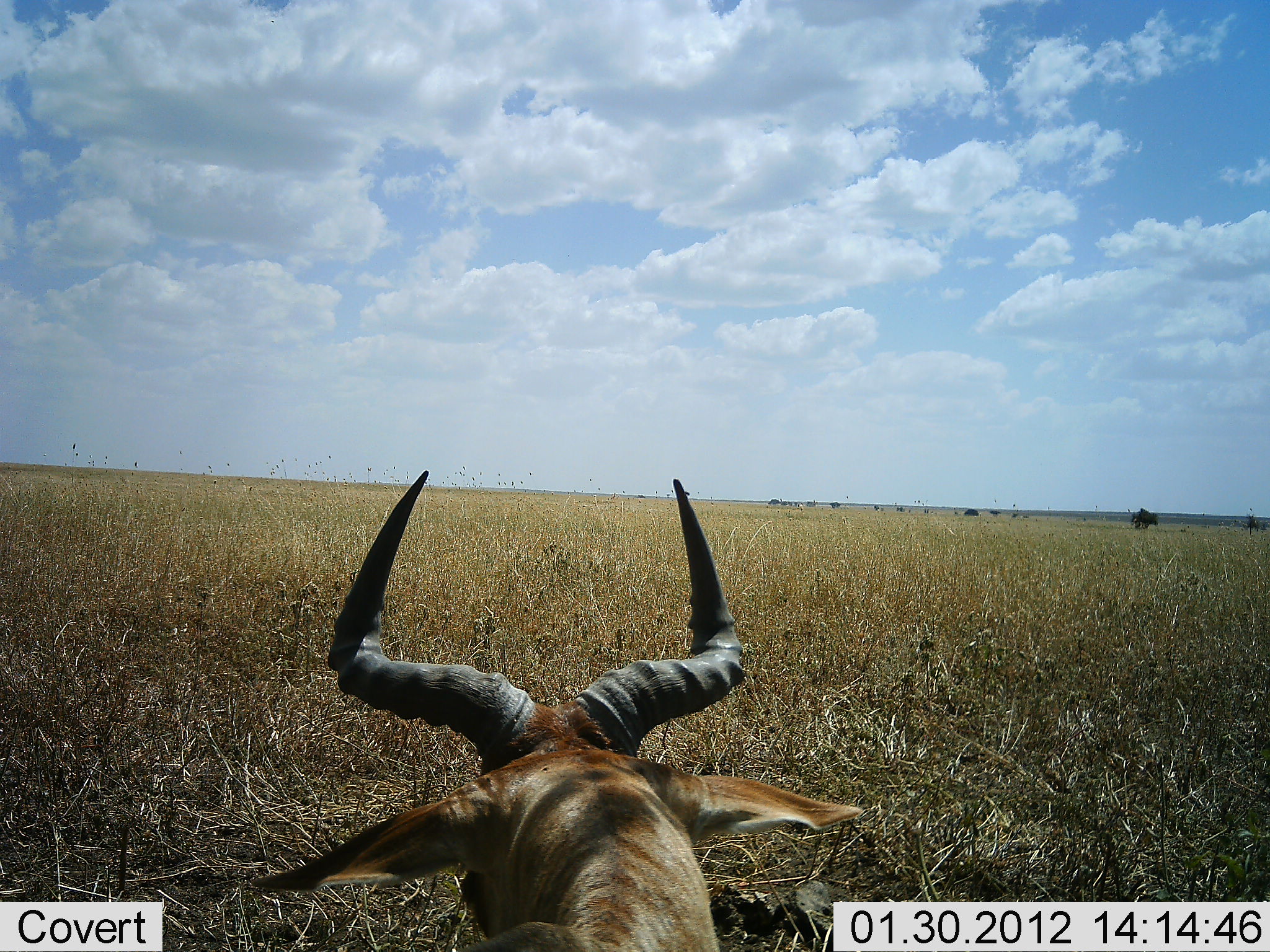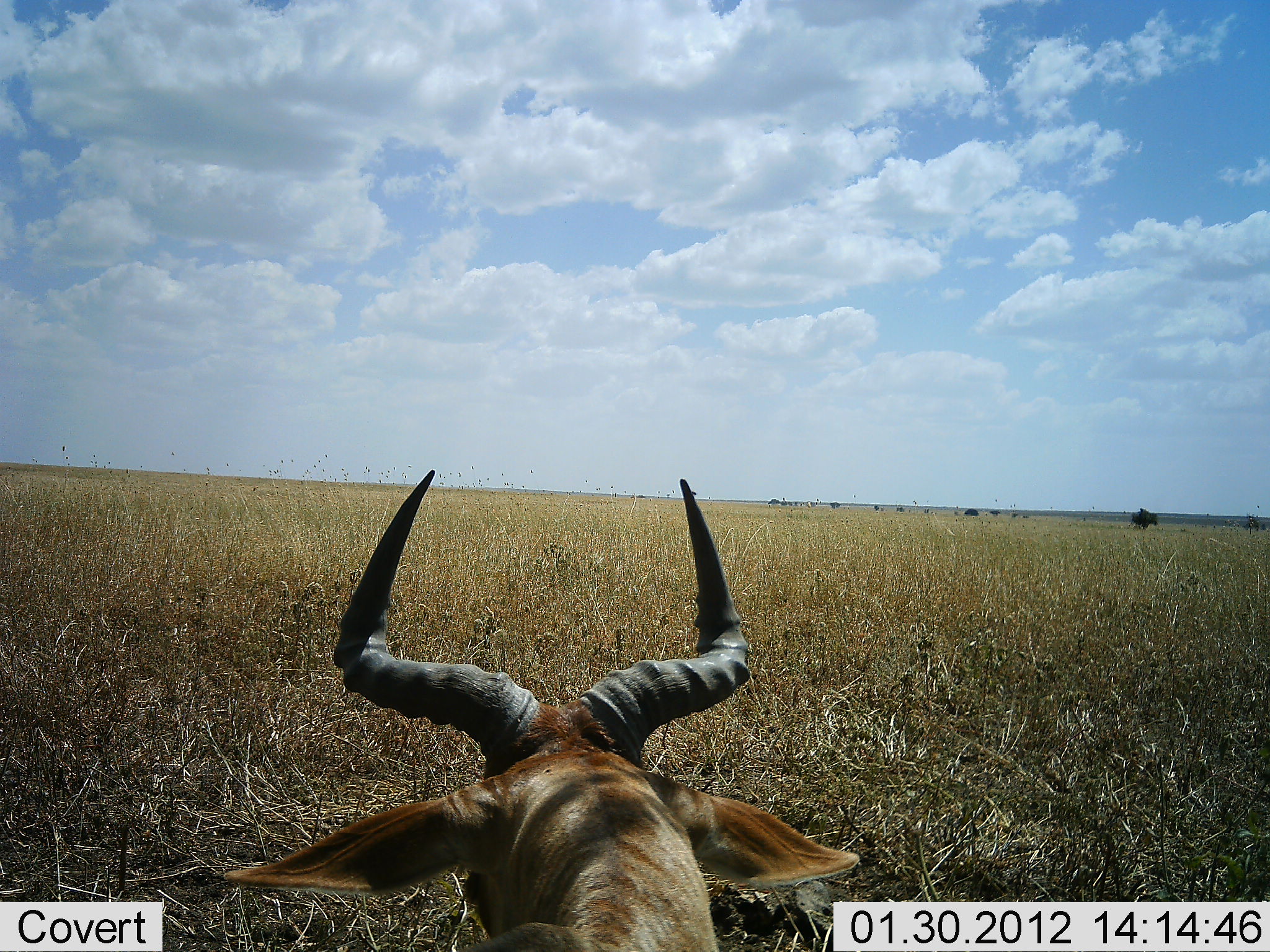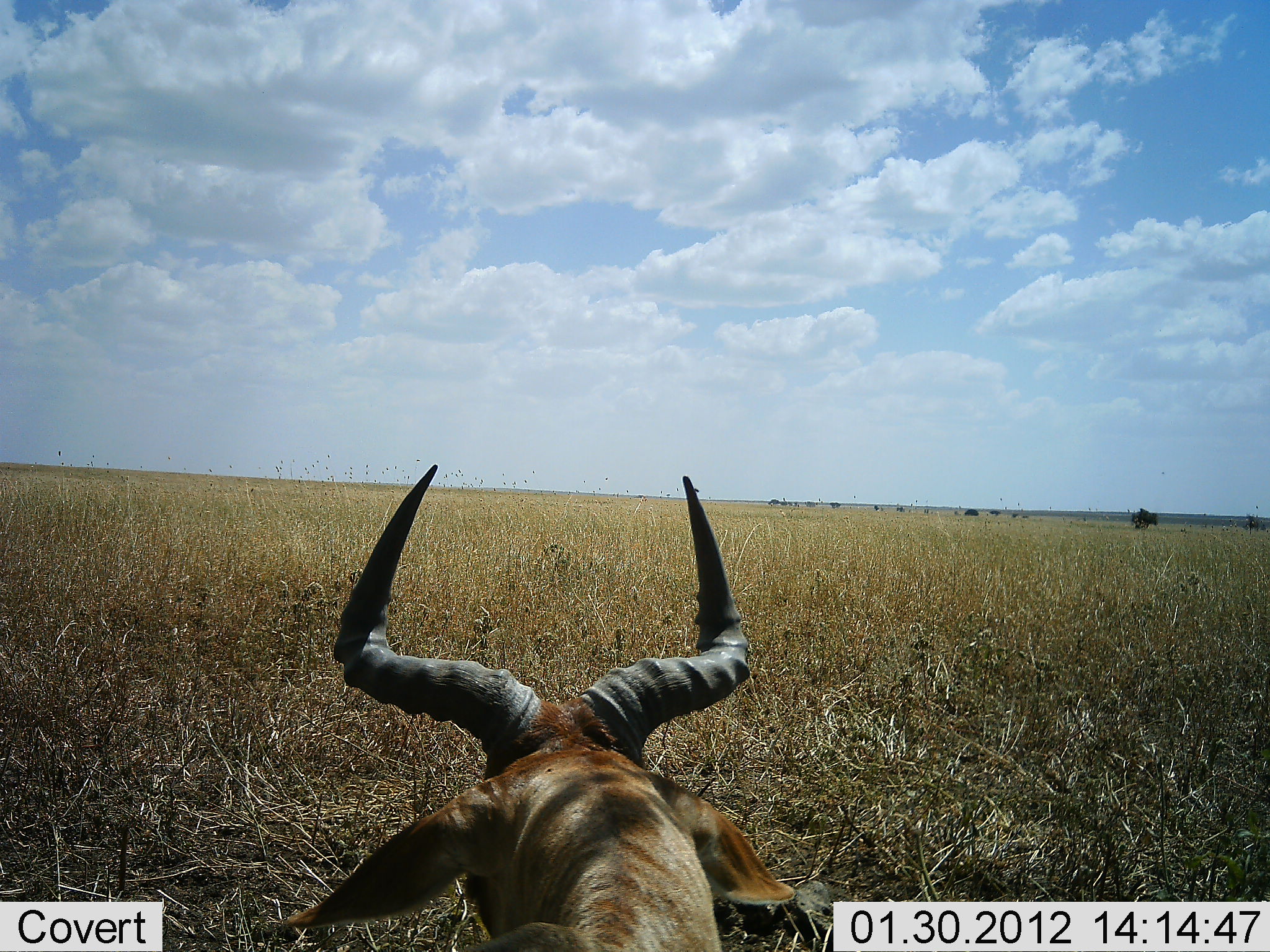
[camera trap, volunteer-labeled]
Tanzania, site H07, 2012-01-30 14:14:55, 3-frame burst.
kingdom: Animalia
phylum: Chordata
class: Mammalia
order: Artiodactyla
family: Bovidae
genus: Alcelaphus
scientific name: Alcelaphus buselaphus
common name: hartebeest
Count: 1.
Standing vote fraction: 29%.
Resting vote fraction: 71%.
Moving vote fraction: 0%.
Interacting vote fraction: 0%.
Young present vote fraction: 0%.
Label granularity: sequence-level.